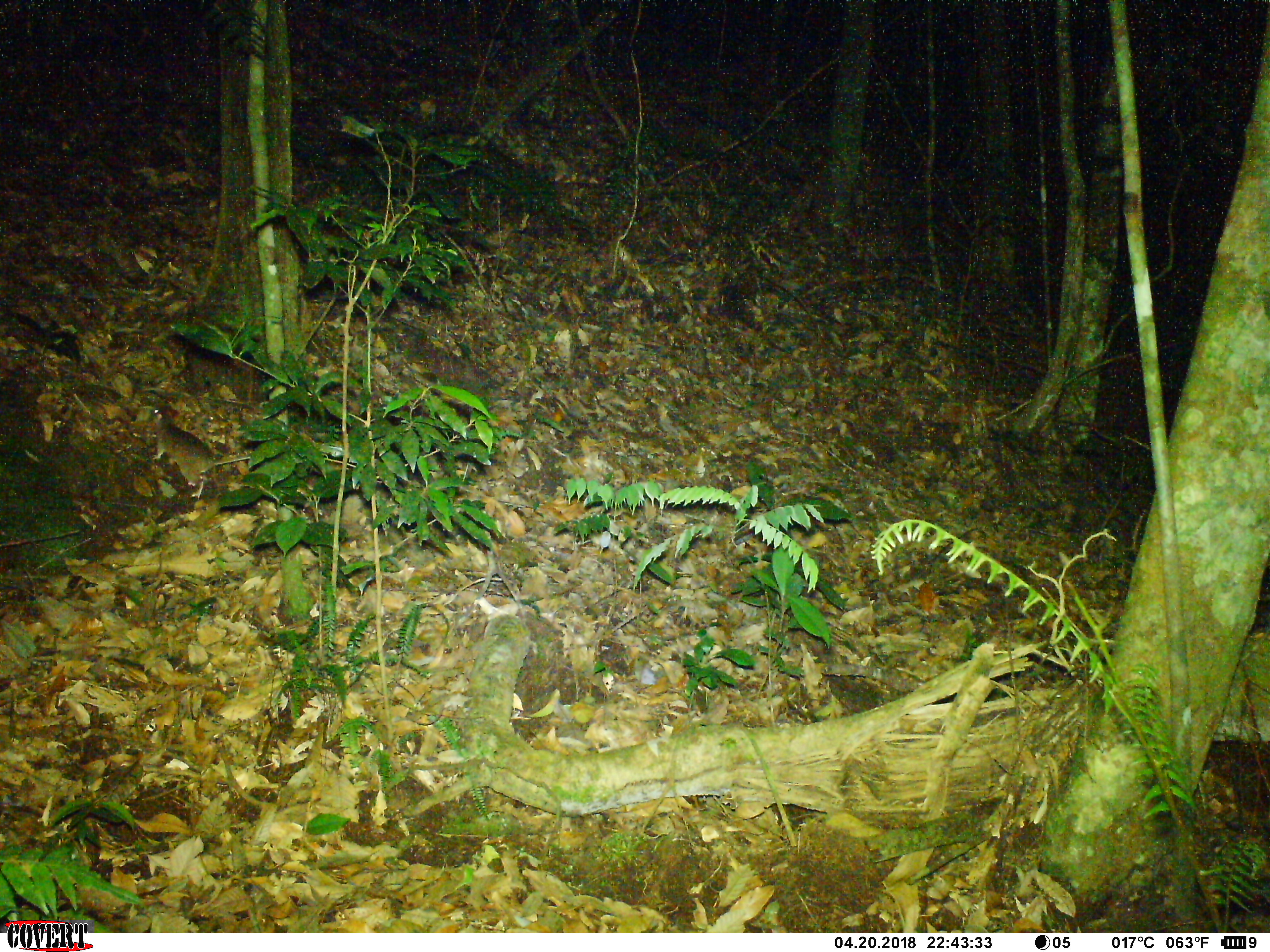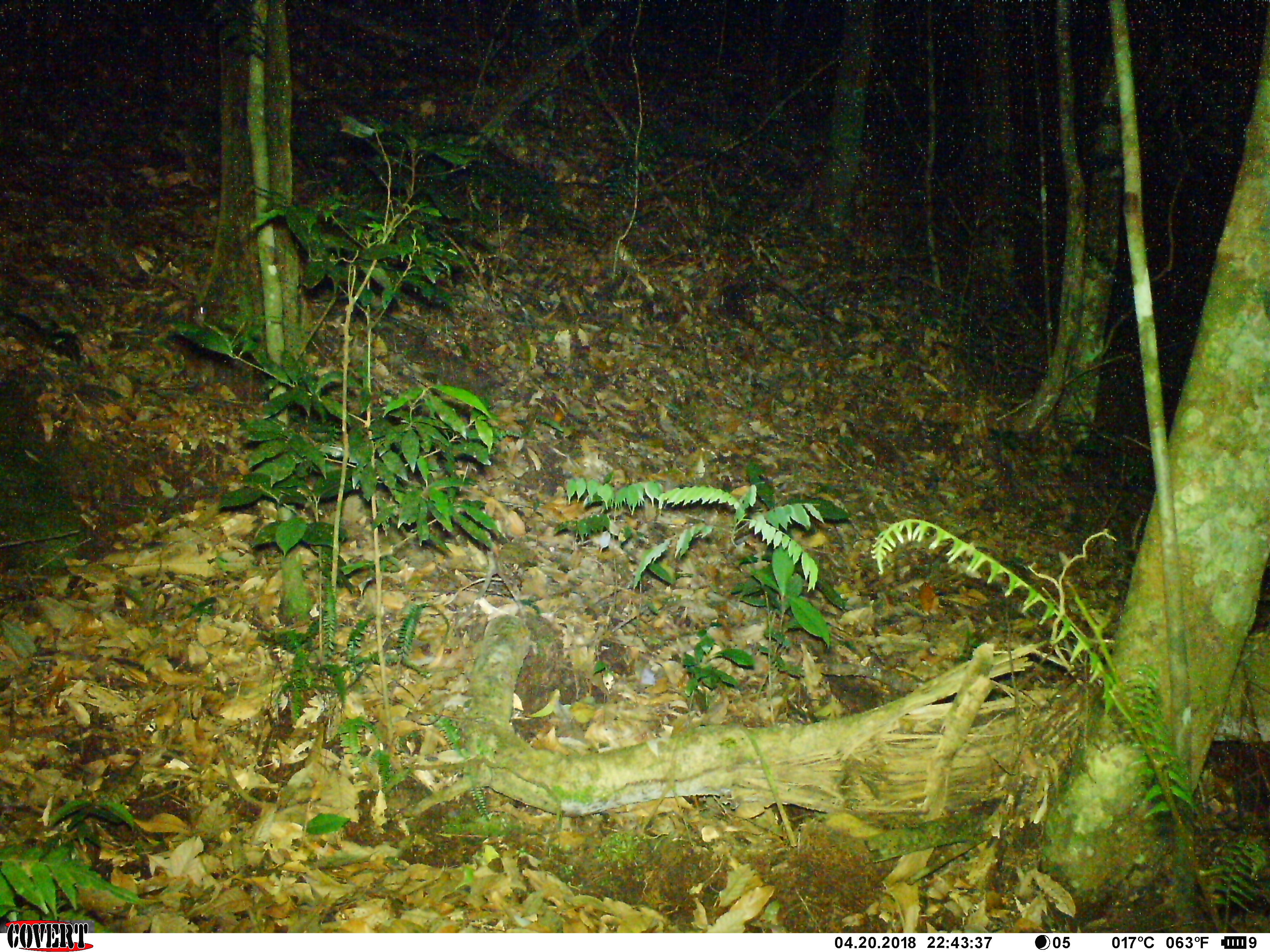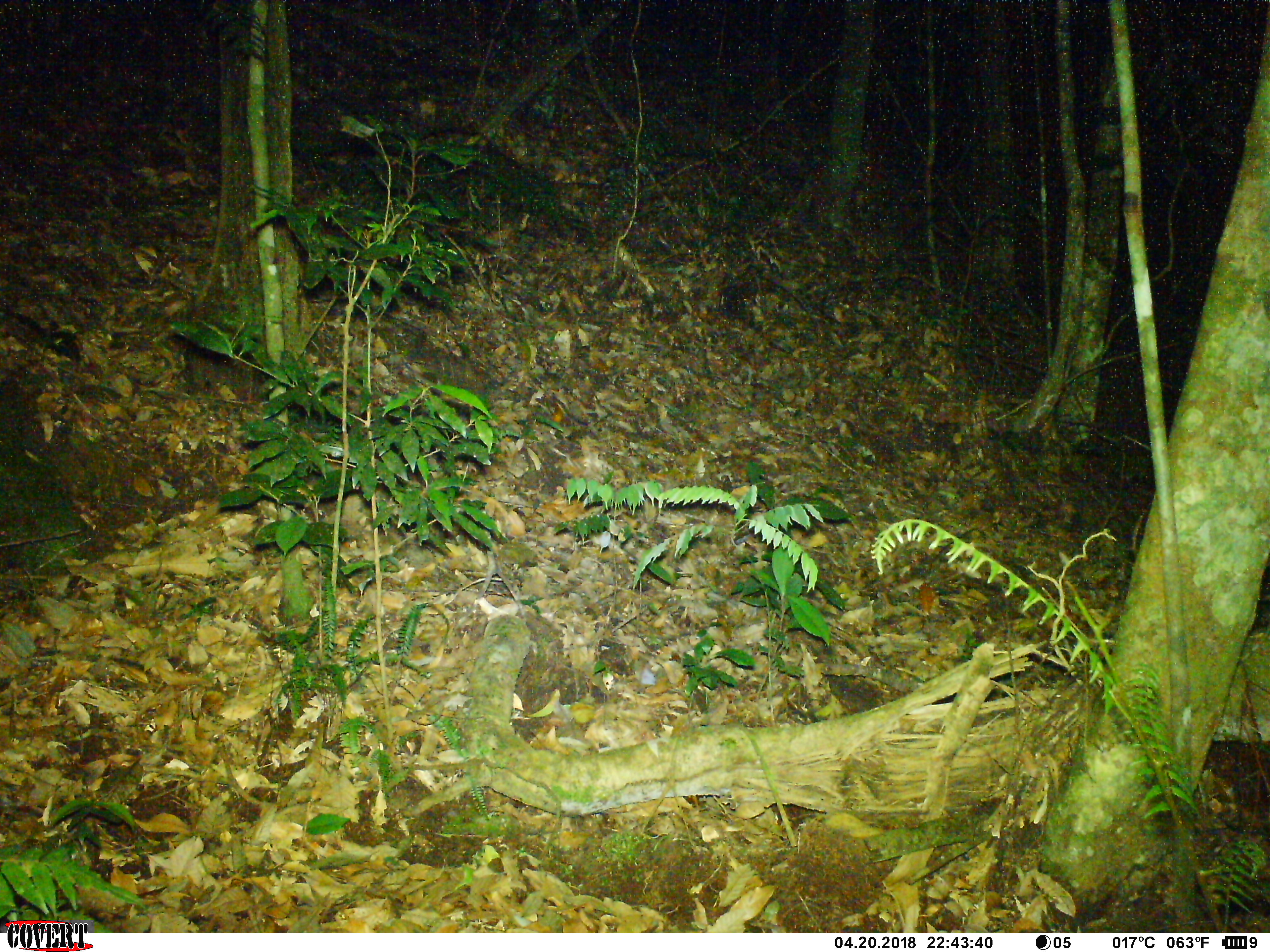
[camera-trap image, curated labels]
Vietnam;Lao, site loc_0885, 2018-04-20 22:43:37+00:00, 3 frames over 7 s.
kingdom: Animalia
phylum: Chordata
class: Mammalia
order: Rodentia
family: Muridae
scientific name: Muridae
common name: old-world mice and rats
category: unidentified murid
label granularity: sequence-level